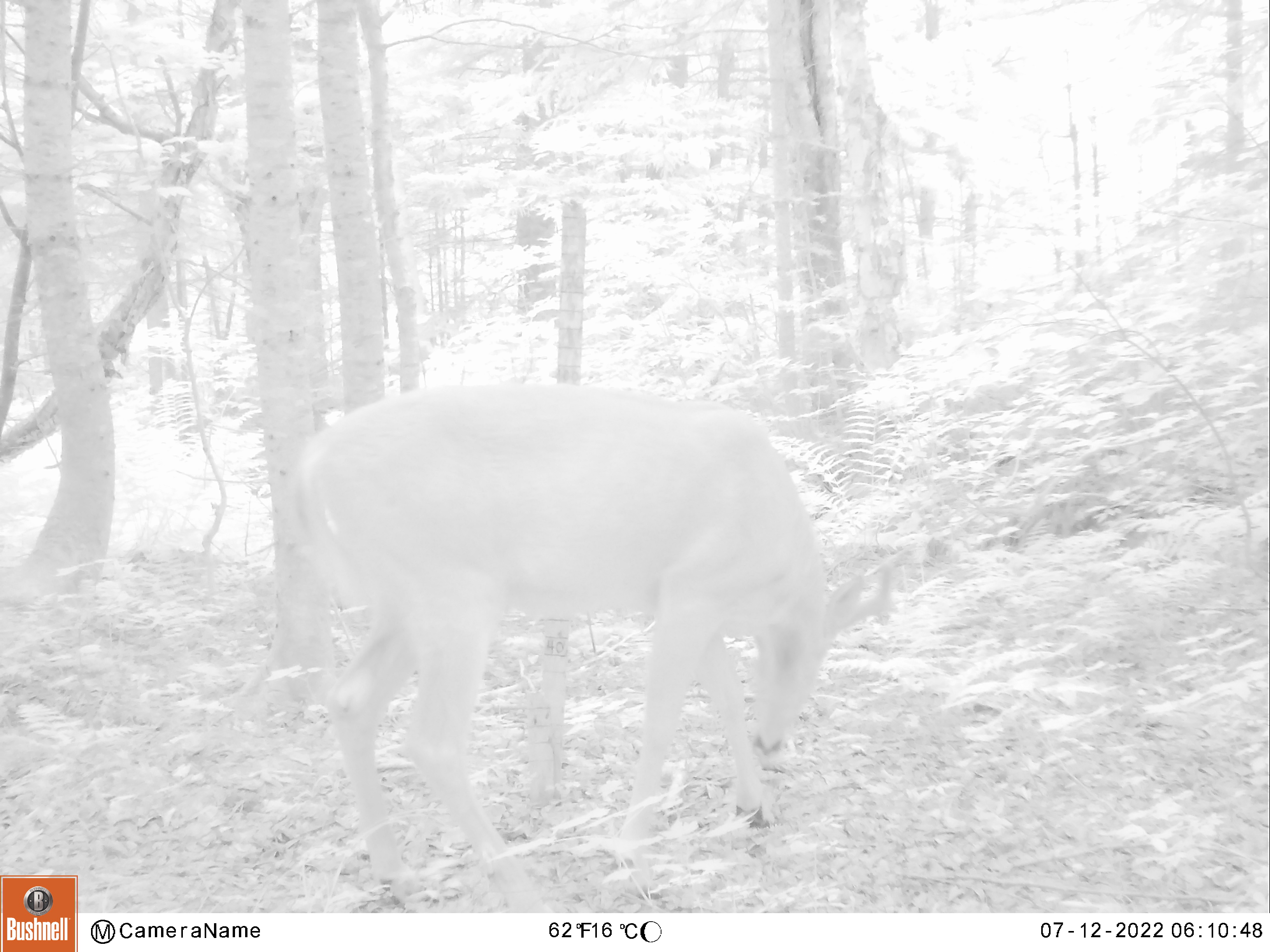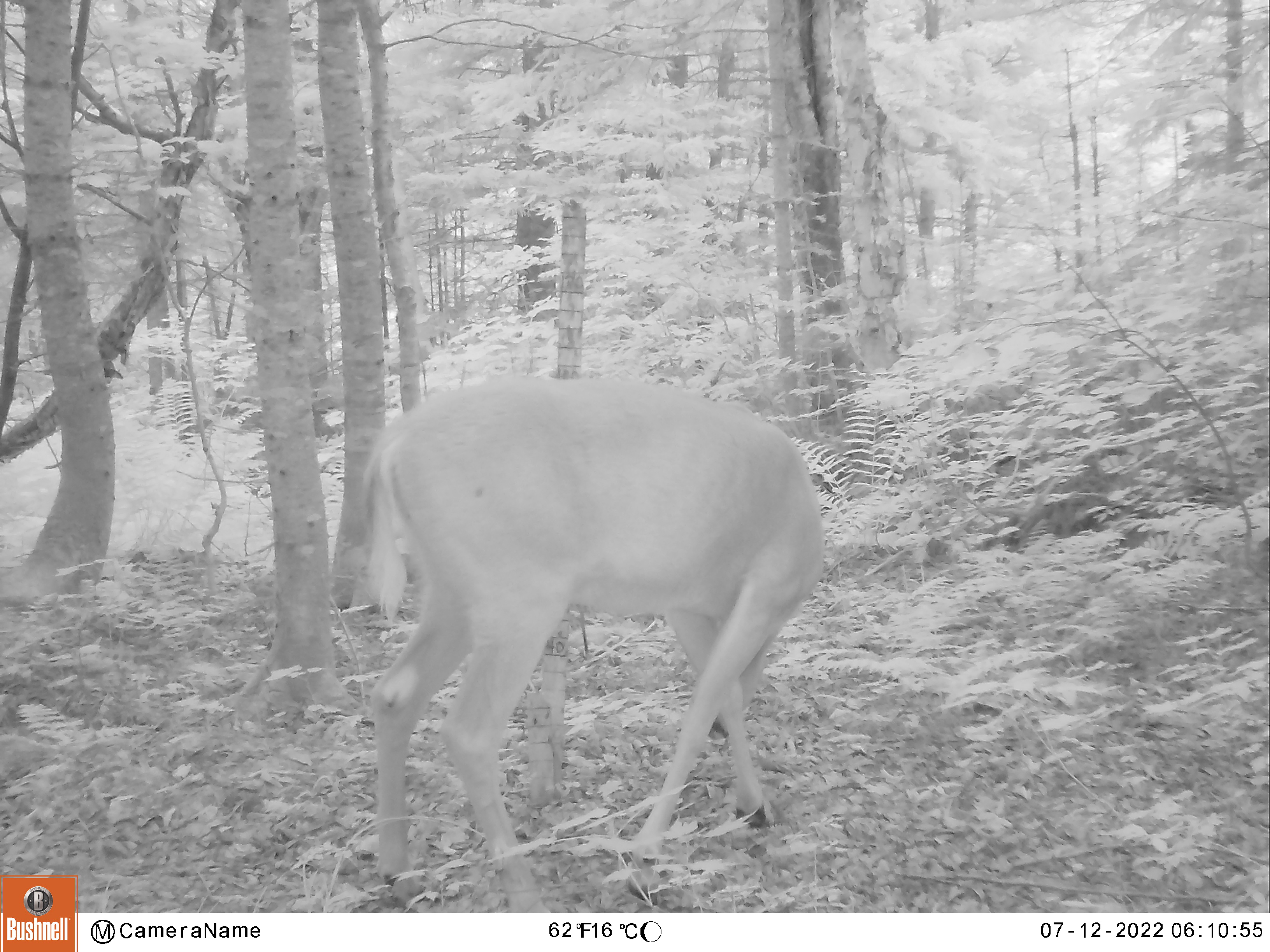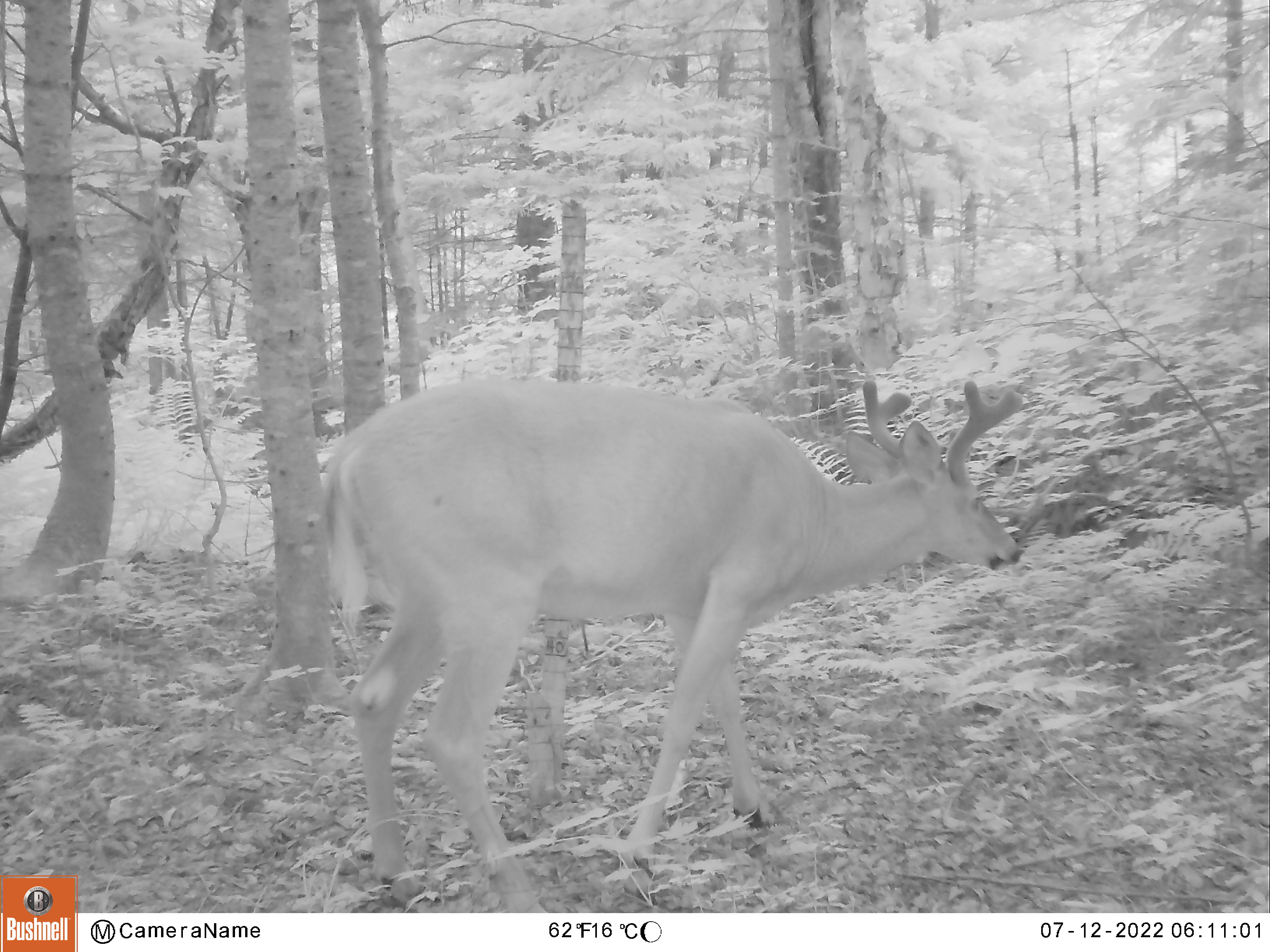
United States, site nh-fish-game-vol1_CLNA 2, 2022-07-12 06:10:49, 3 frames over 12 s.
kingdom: Animalia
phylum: Chordata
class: Mammalia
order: Artiodactyla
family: Cervidae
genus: Odocoileus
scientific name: Odocoileus virginianus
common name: white-tailed deer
White-tailed deer (Odocoileus virginianus).